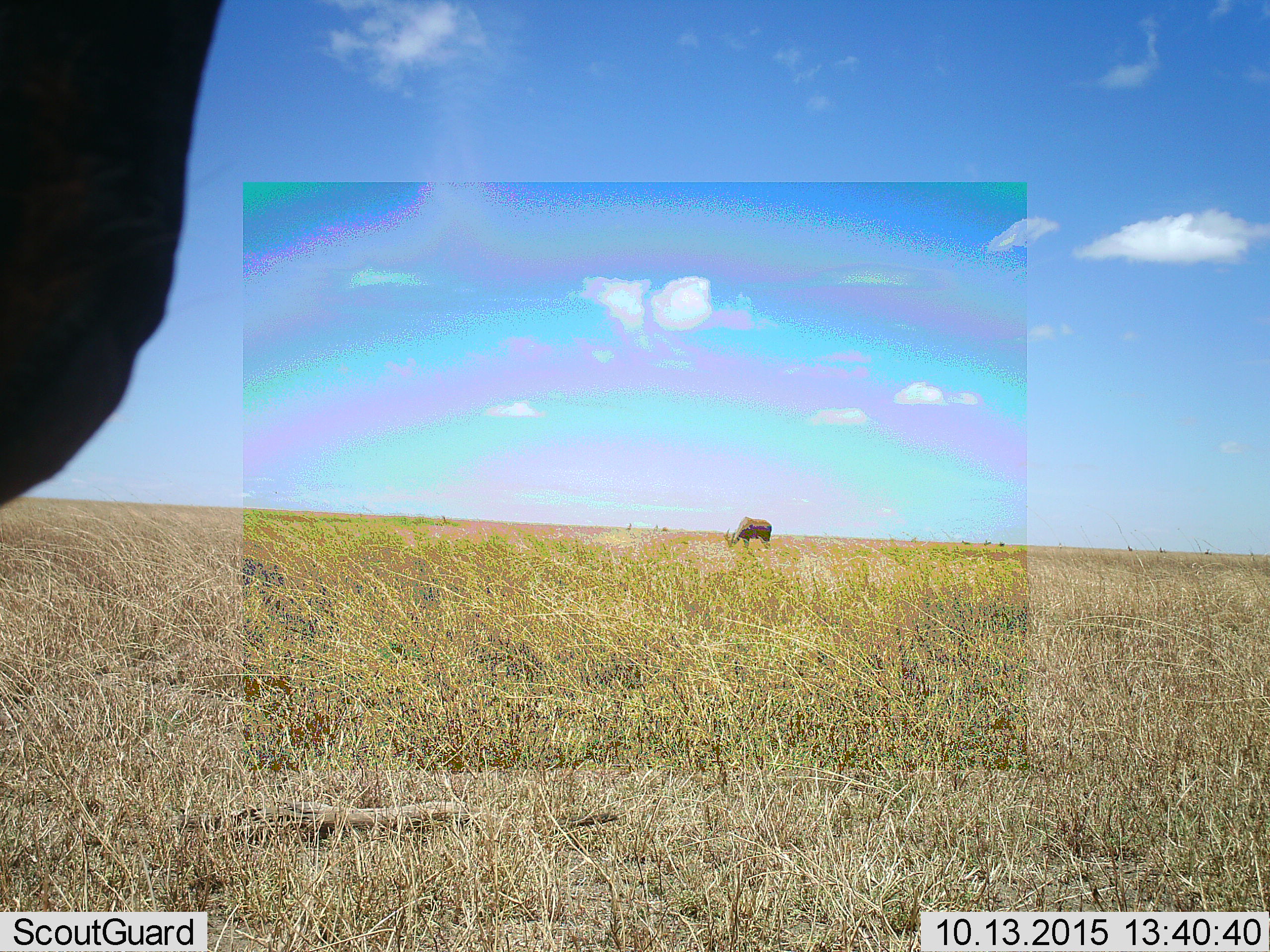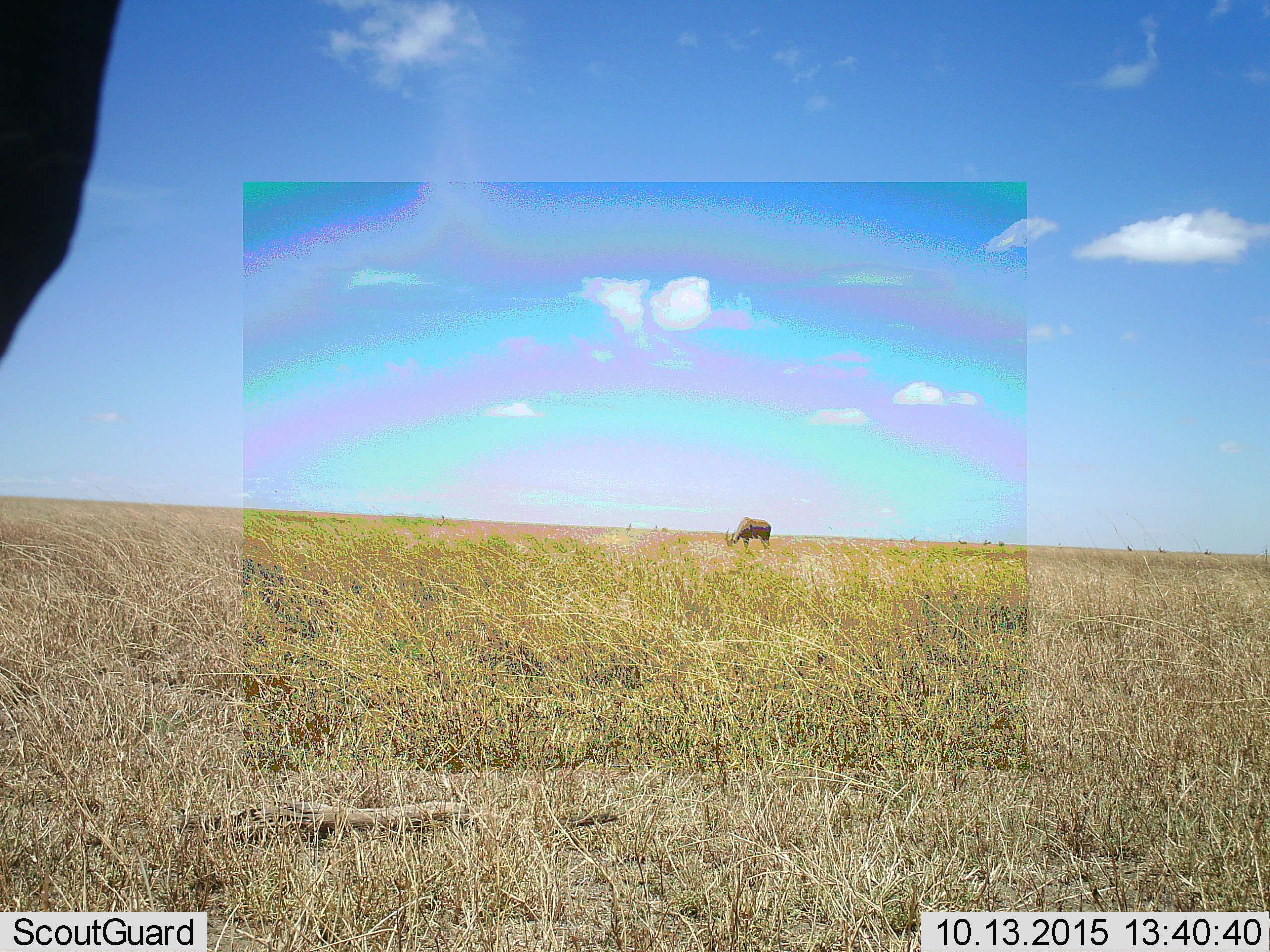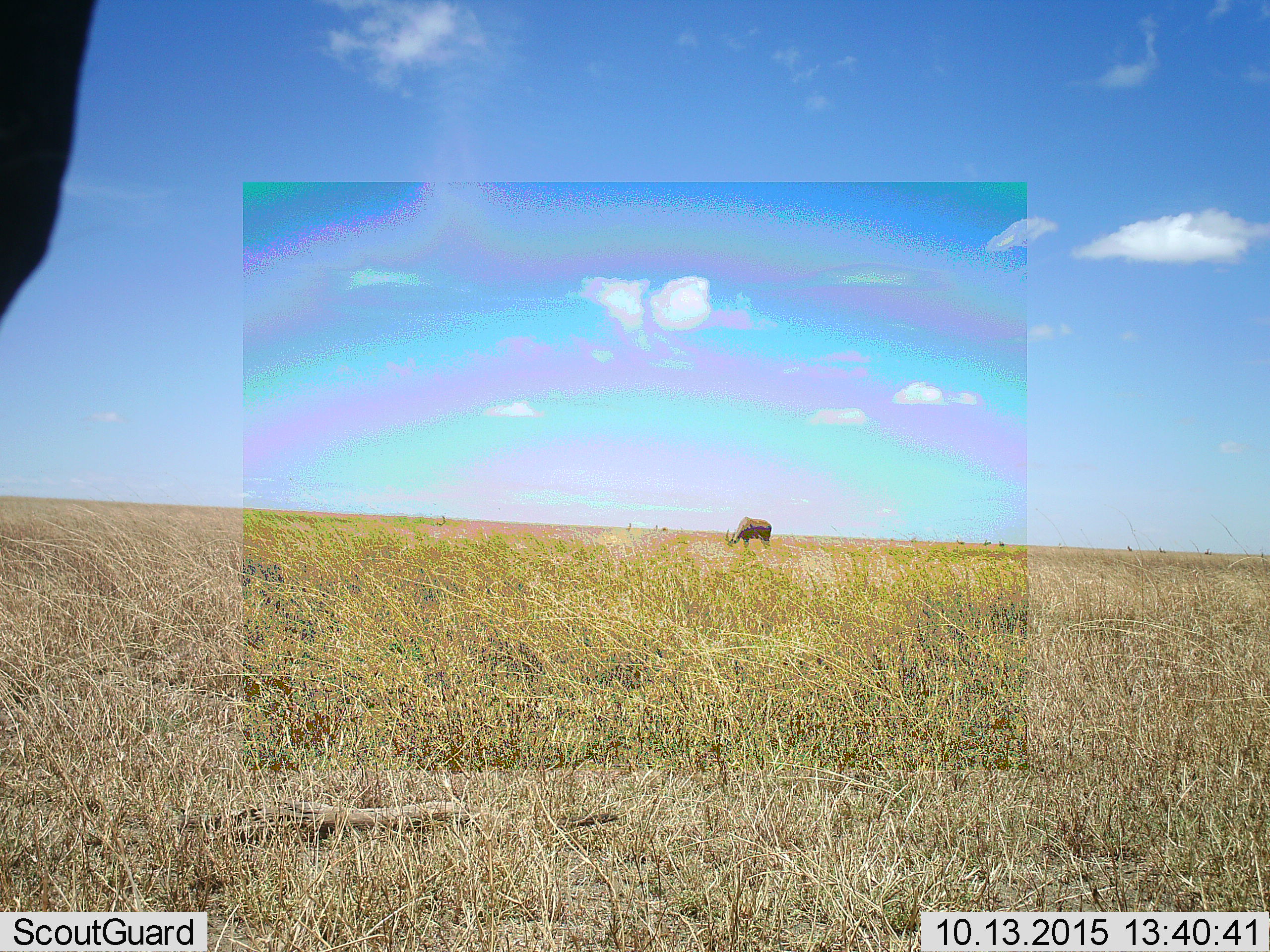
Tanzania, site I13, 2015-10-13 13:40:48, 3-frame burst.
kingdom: Animalia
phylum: Chordata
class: Mammalia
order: Artiodactyla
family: Bovidae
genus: Damaliscus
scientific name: Damaliscus lunatus jimela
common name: topi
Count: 2.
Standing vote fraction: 25%.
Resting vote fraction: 0%.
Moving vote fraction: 0%.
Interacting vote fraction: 0%.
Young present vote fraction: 0%.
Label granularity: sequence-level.